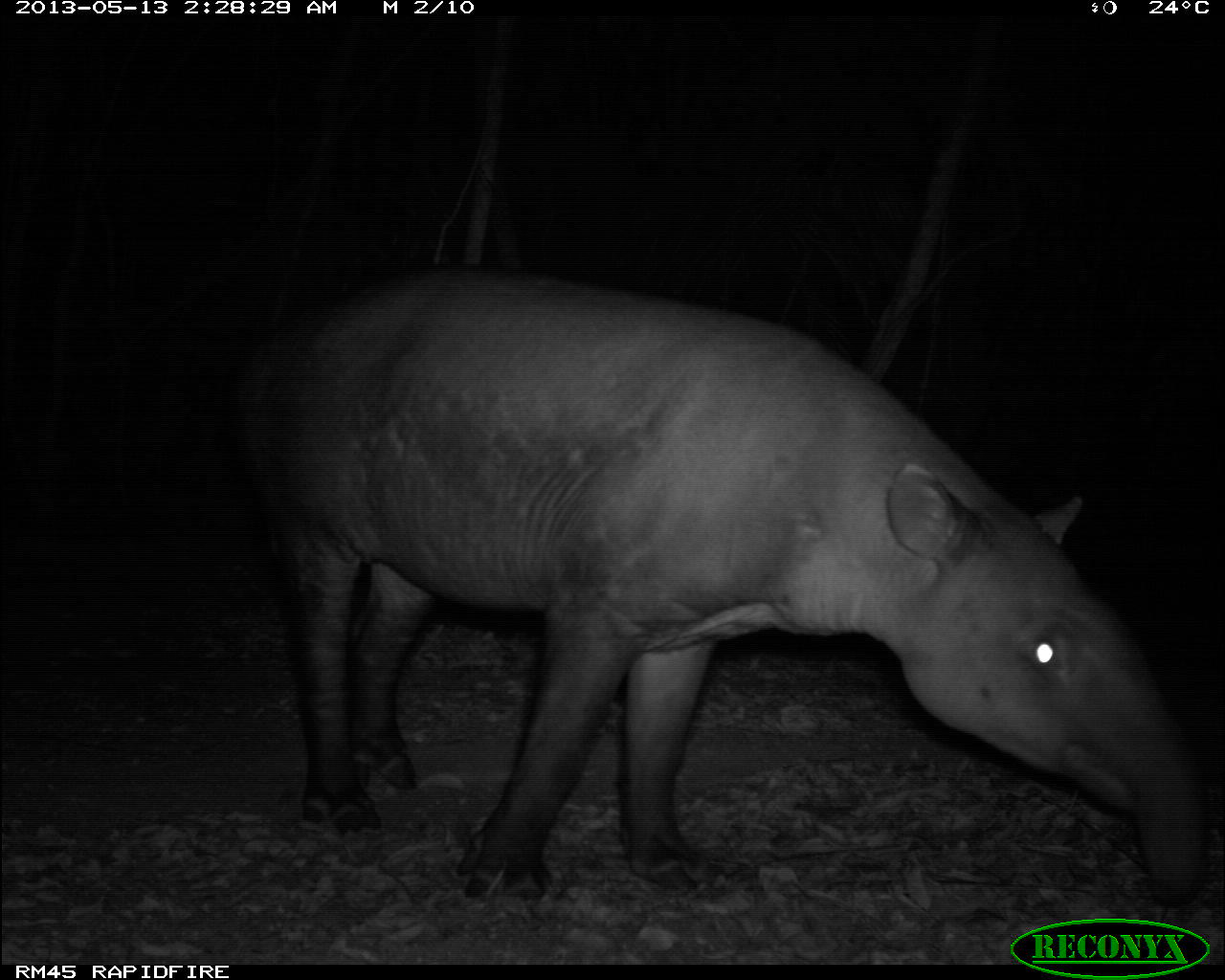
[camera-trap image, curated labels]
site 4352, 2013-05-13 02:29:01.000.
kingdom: Animalia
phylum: Chordata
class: Mammalia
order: Perissodactyla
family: Tapiridae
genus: Tapirus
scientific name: Tapirus bairdii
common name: baird's tapir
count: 1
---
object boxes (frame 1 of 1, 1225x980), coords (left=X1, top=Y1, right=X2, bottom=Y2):
tapirus bairdii: (left=228, top=263, right=1209, bottom=906)